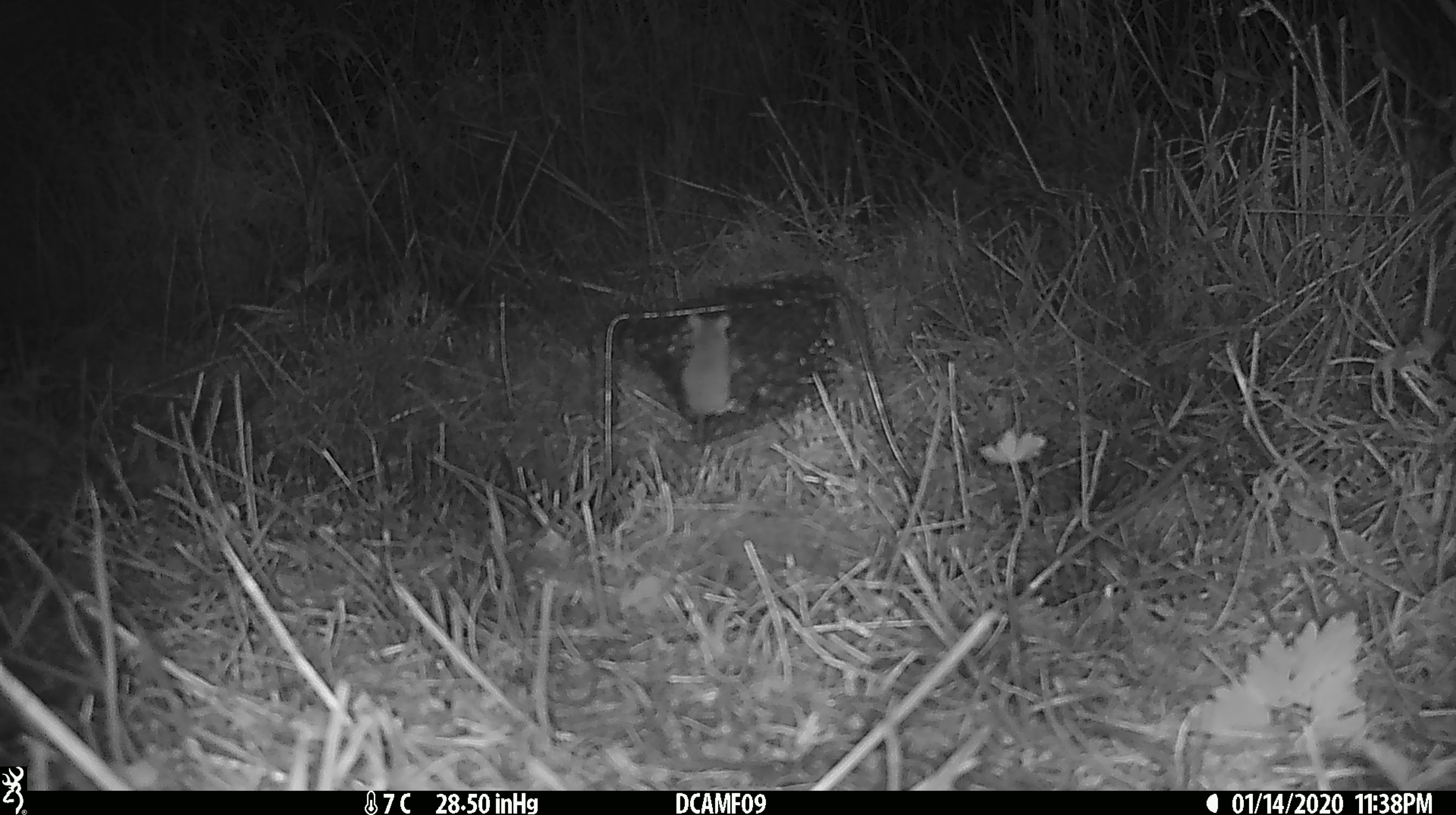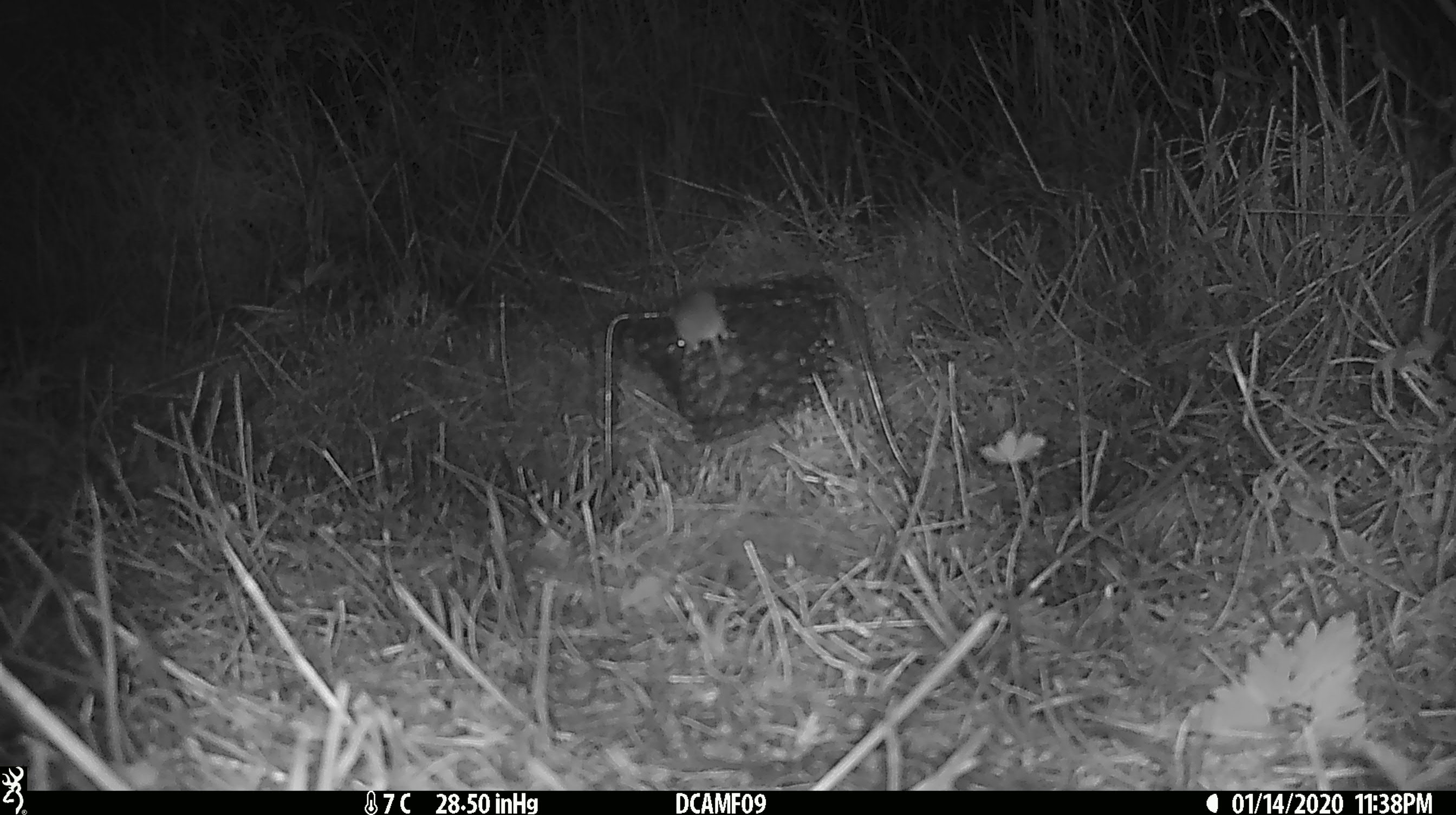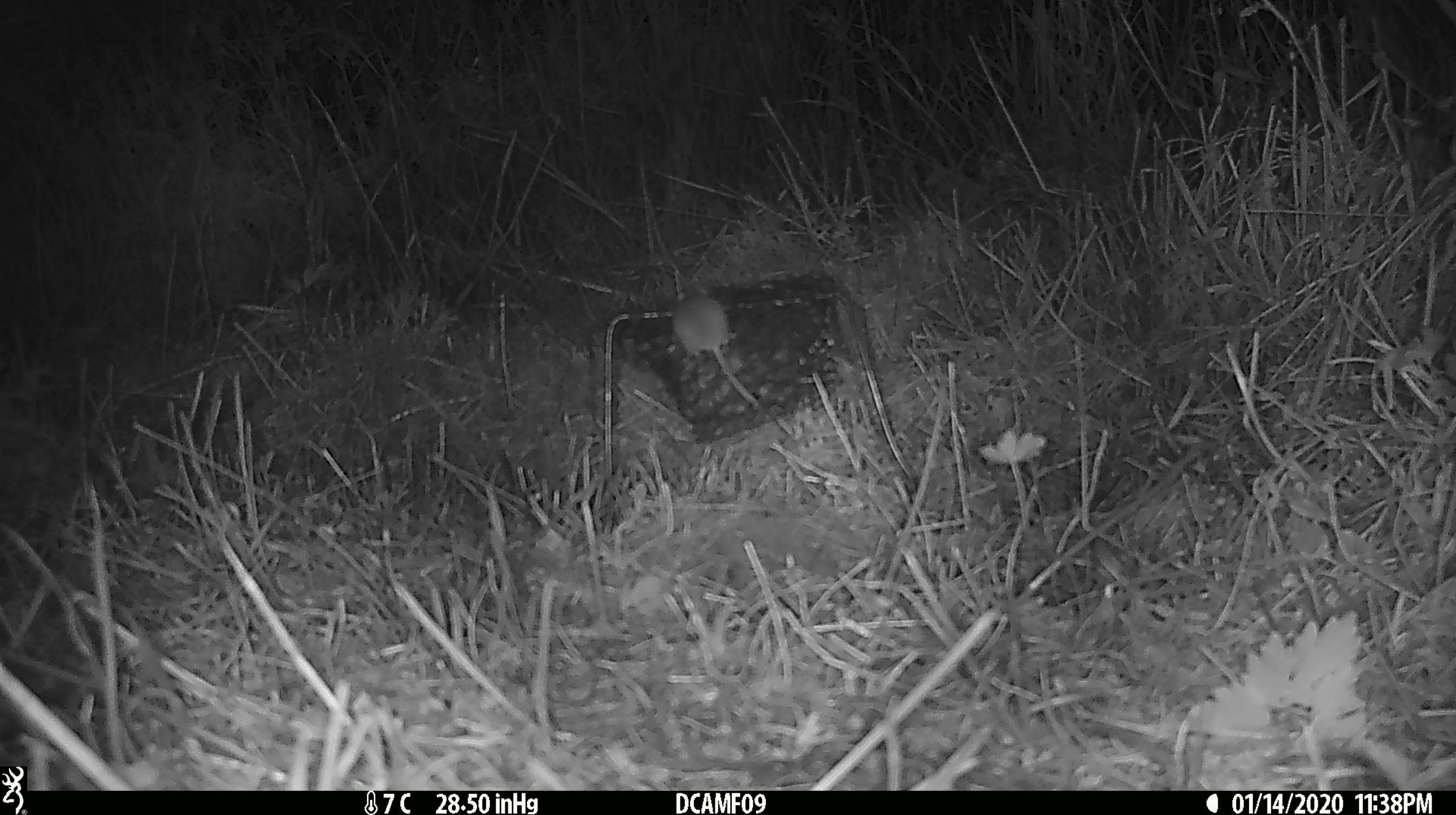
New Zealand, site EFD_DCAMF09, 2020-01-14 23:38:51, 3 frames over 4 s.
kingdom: Animalia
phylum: Chordata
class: Mammalia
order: Rodentia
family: Muridae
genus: Mus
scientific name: Mus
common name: mouse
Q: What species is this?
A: Mouse (Mus).